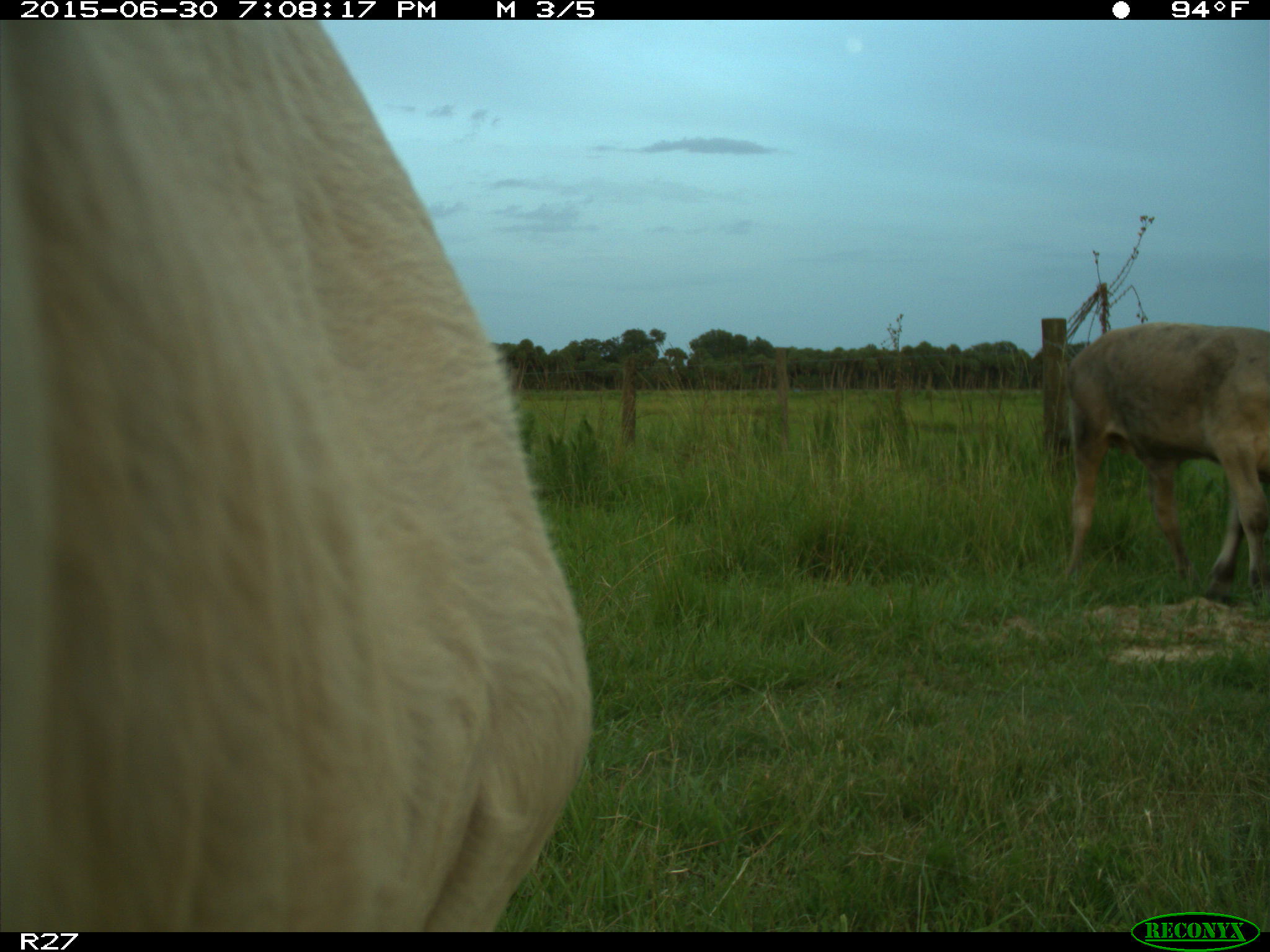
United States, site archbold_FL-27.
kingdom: Animalia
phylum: Chordata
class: Mammalia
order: Artiodactyla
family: Bovidae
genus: Bos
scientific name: Bos taurus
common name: domestic cow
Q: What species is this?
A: Bos taurus (domestic cow).